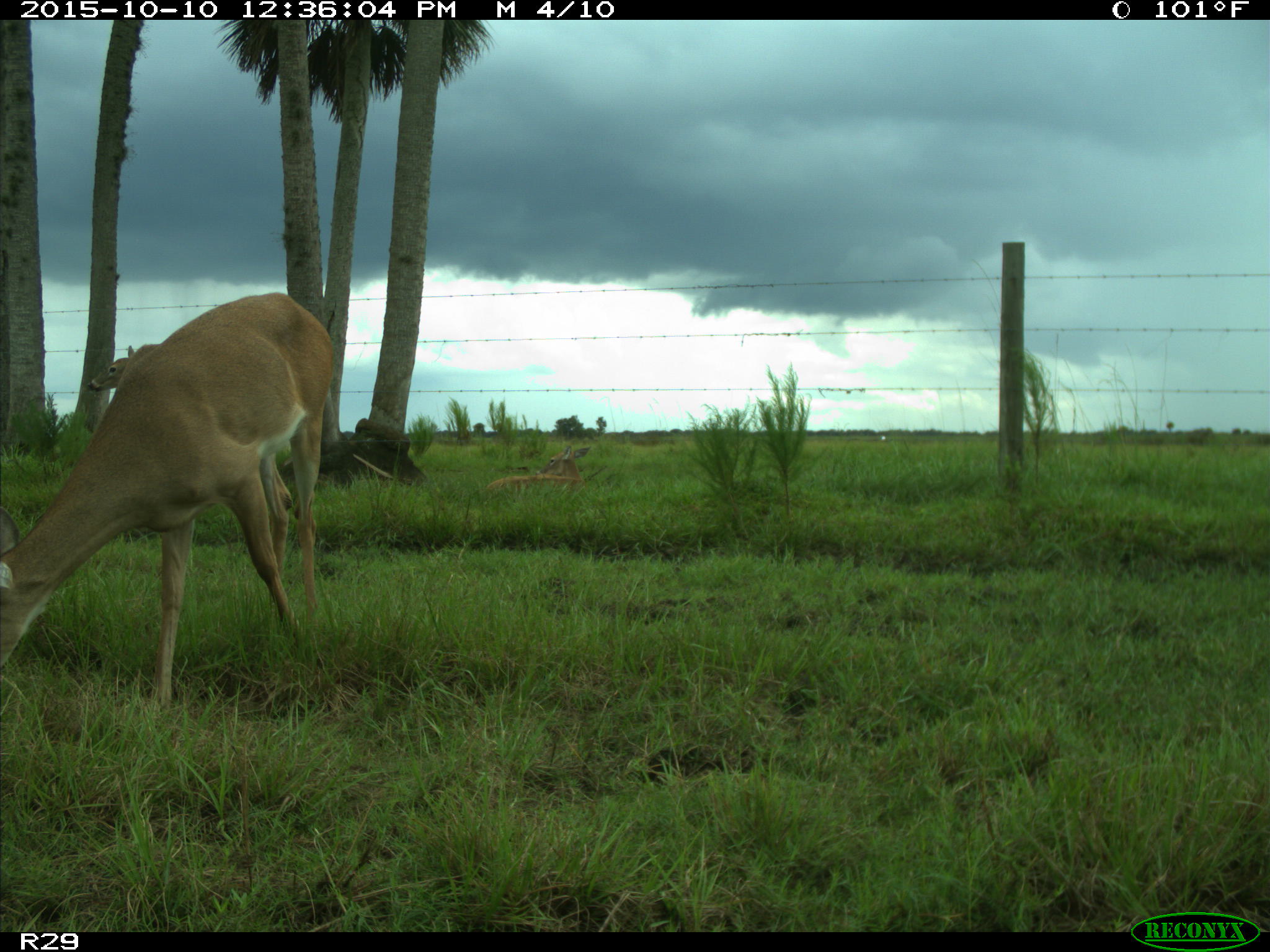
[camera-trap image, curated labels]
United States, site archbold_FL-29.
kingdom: Animalia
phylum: Chordata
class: Mammalia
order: Artiodactyla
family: Cervidae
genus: Odocoileus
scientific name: Odocoileus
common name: deer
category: unidentified deer